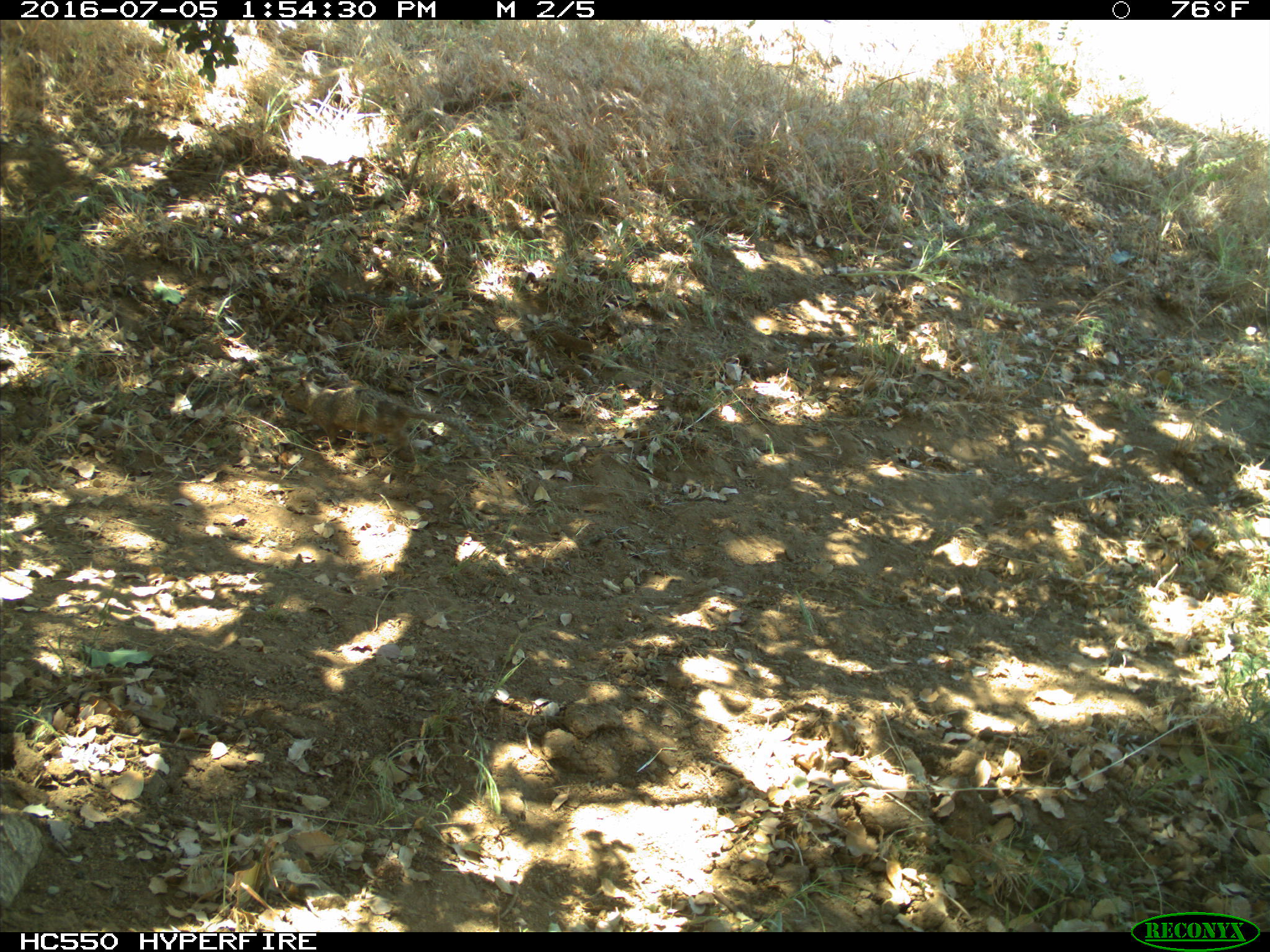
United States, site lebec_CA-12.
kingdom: Animalia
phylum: Chordata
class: Mammalia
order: Rodentia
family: Sciuridae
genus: Otospermophilus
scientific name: Otospermophilus beecheyi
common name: california ground squirrel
Otospermophilus beecheyi (california ground squirrel).